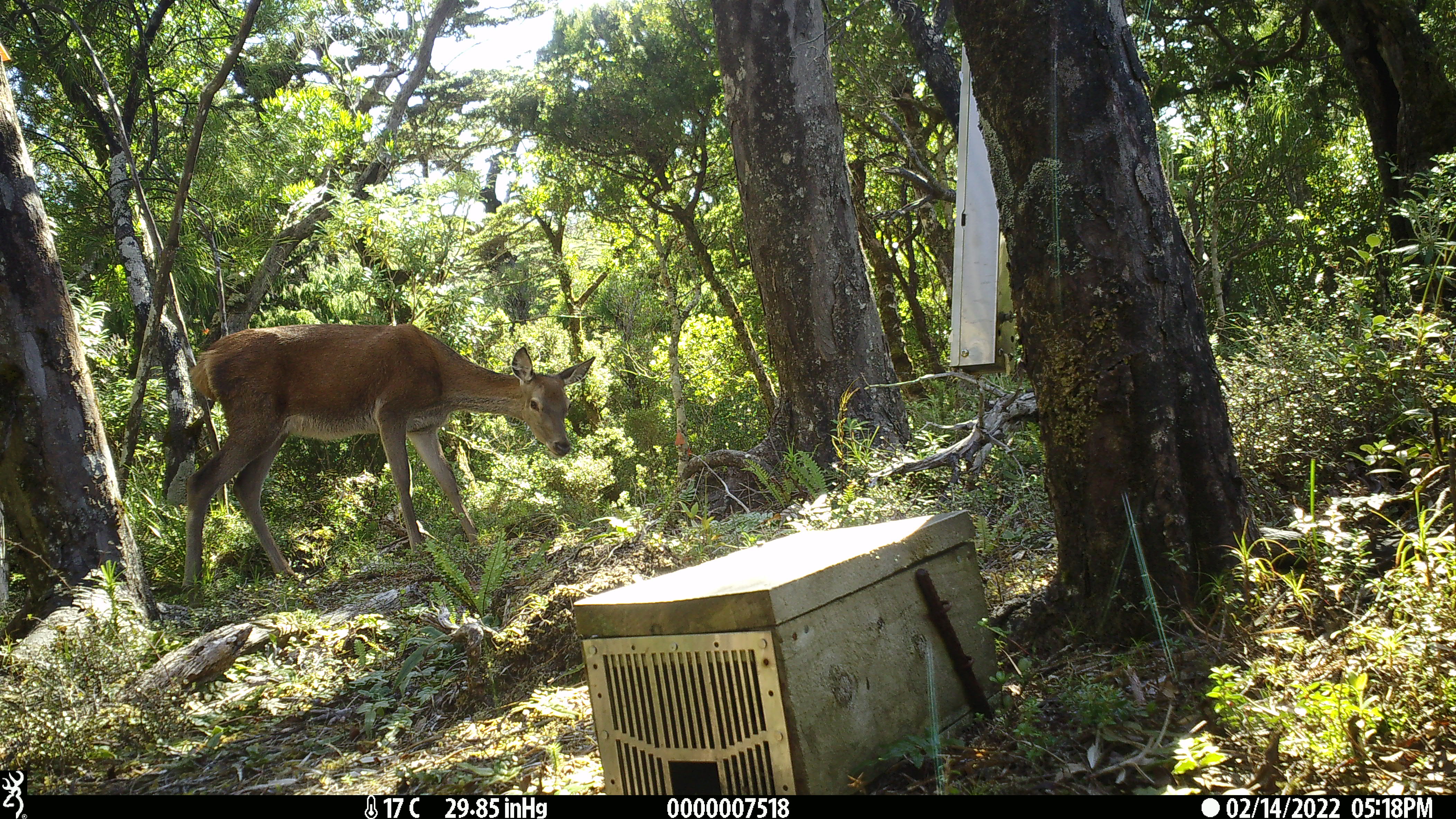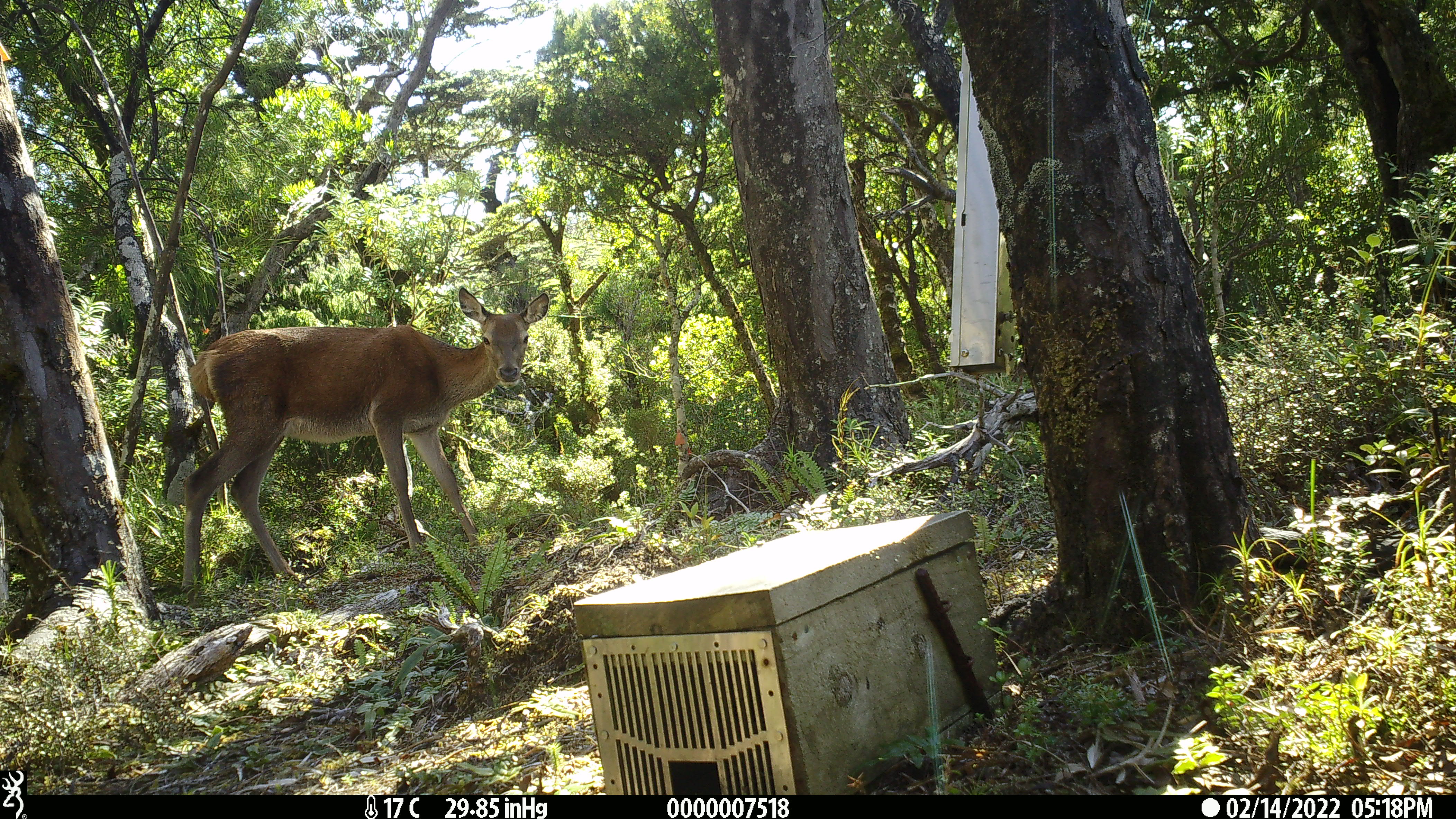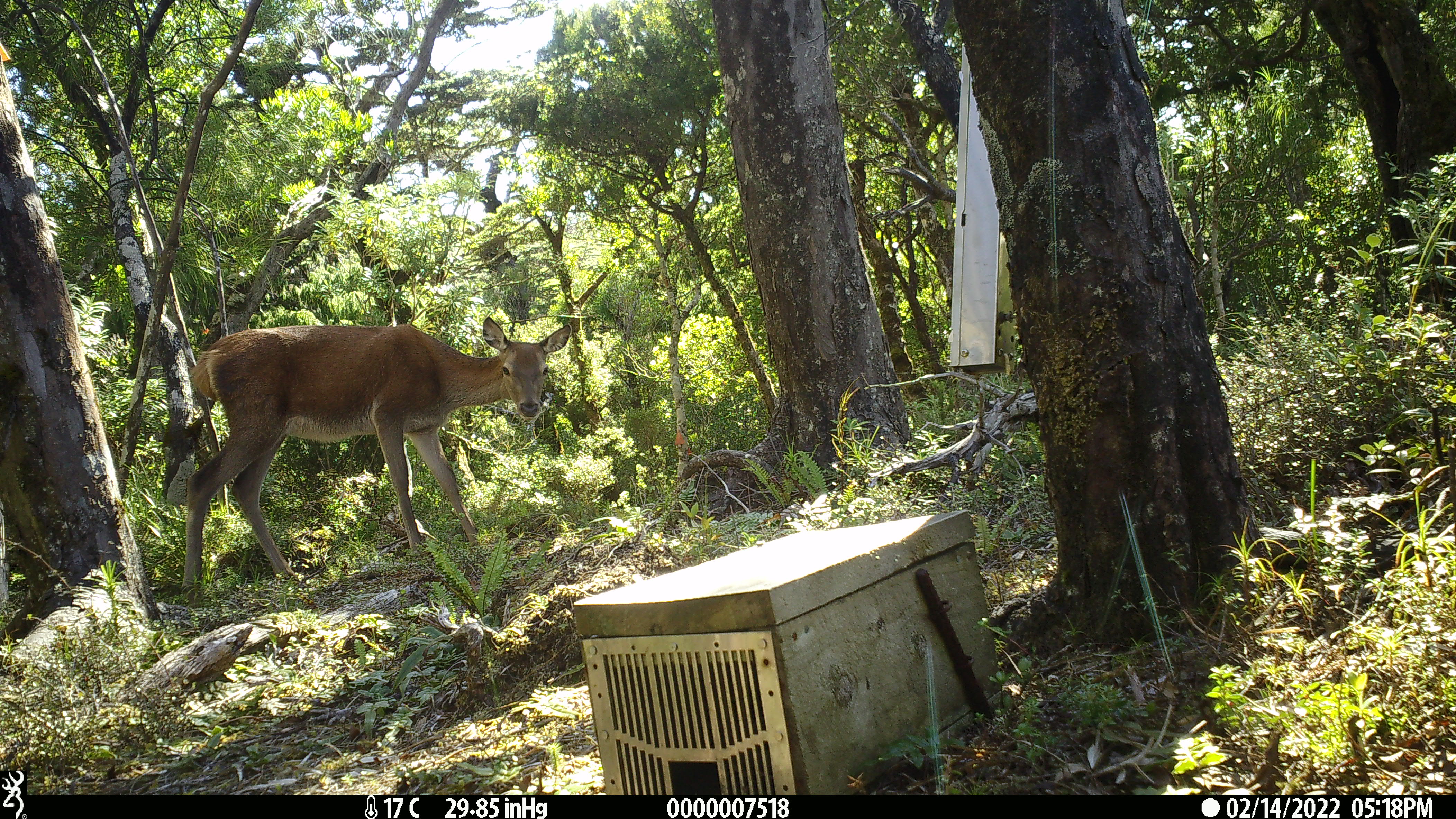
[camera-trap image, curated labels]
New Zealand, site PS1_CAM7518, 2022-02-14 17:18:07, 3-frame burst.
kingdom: Animalia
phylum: Chordata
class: Mammalia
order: Artiodactyla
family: Cervidae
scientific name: Cervidae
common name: deer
Deer (Cervidae).